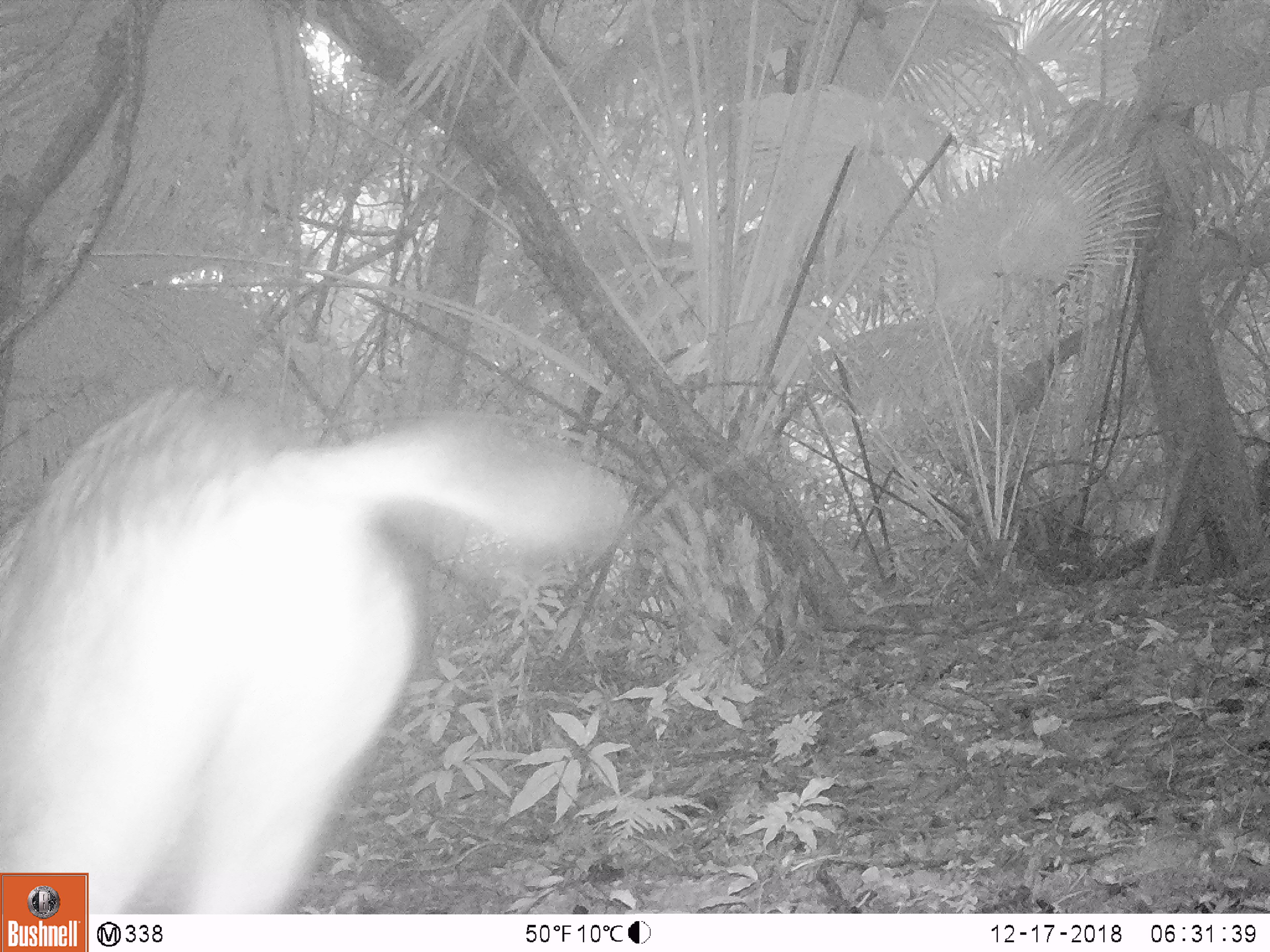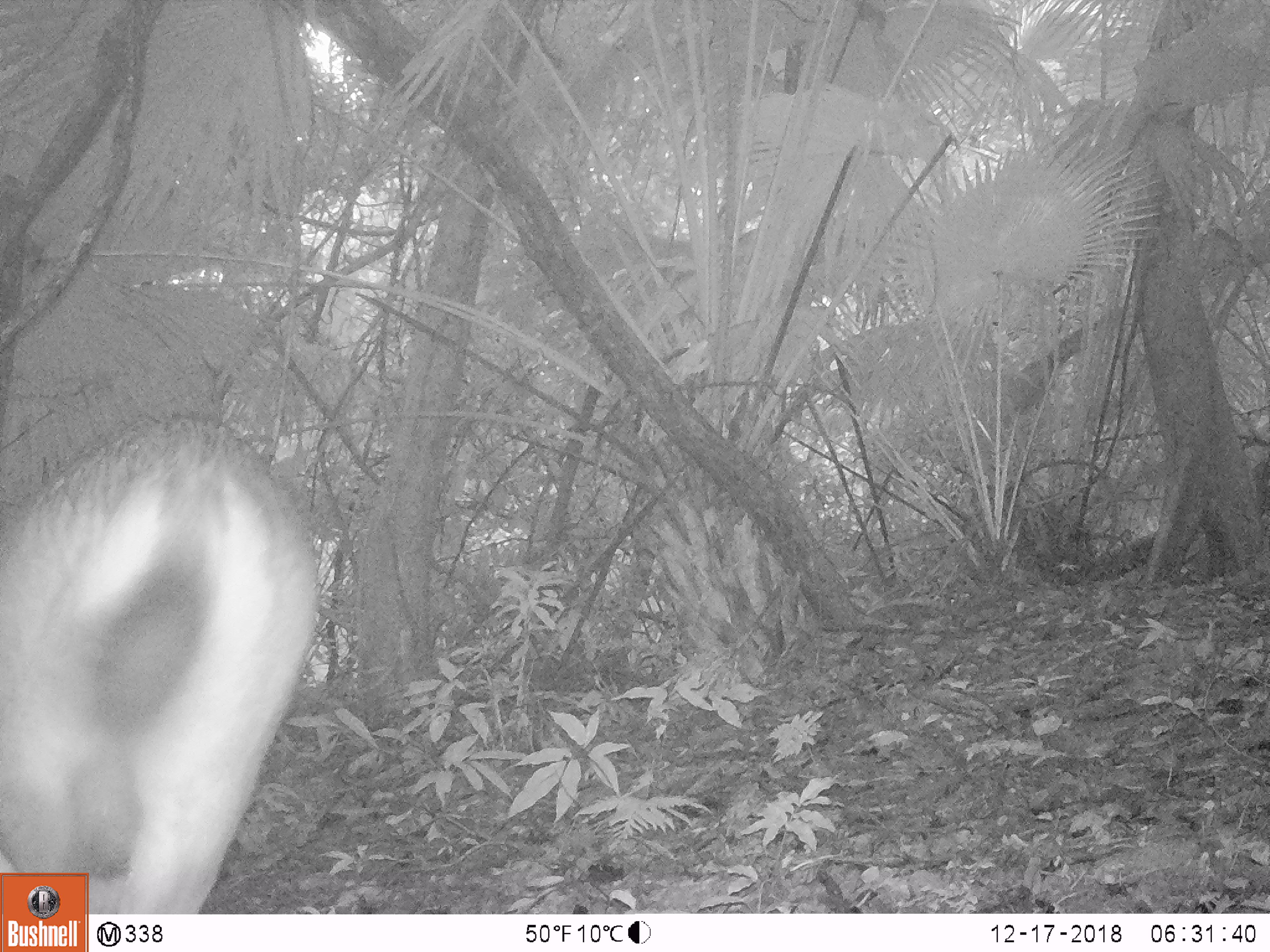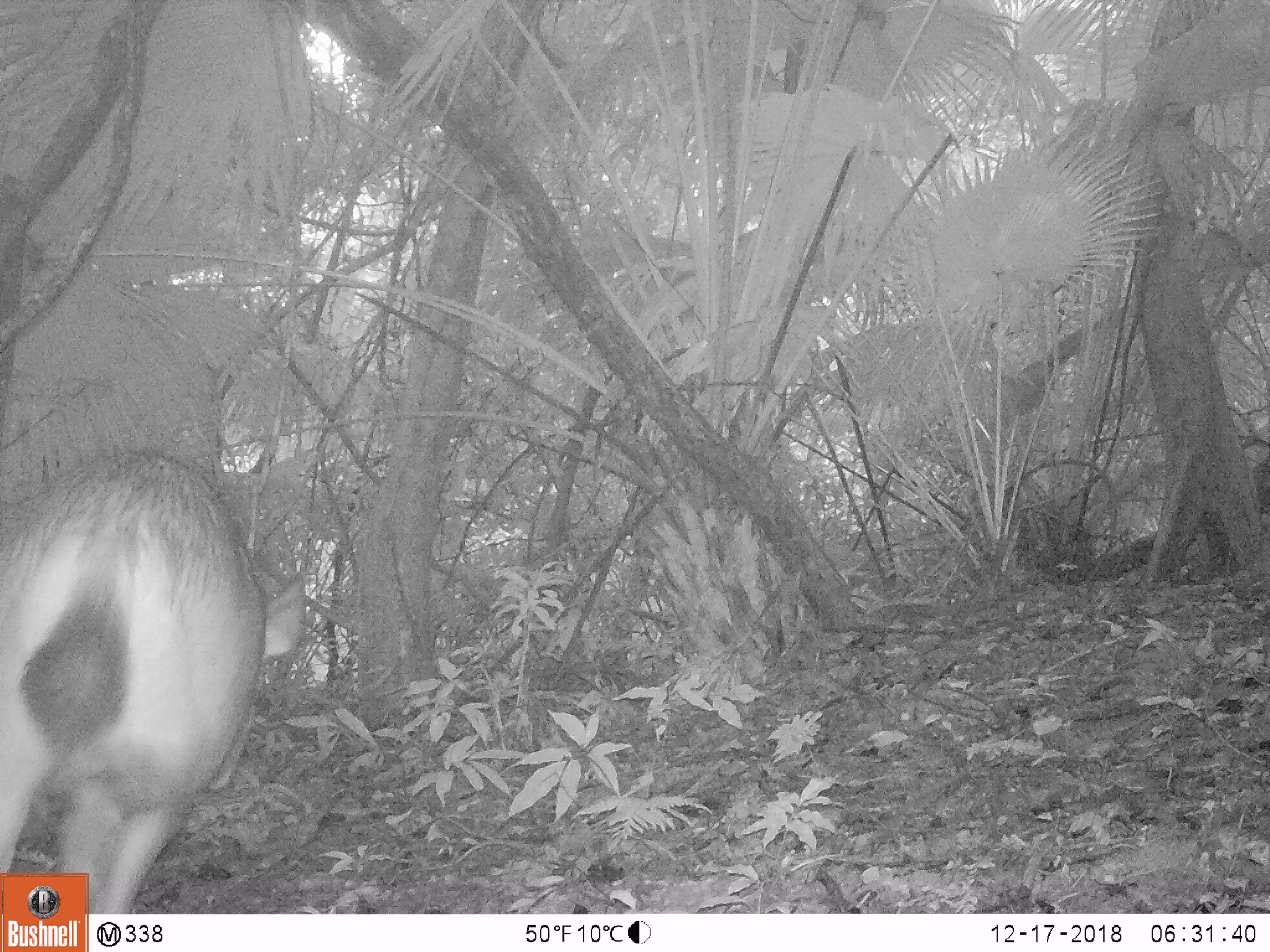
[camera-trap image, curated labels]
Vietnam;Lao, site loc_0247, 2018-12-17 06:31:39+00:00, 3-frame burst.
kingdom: Animalia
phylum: Chordata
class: Mammalia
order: Artiodactyla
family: Cervidae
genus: Rusa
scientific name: Rusa unicolor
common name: sambar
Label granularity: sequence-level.